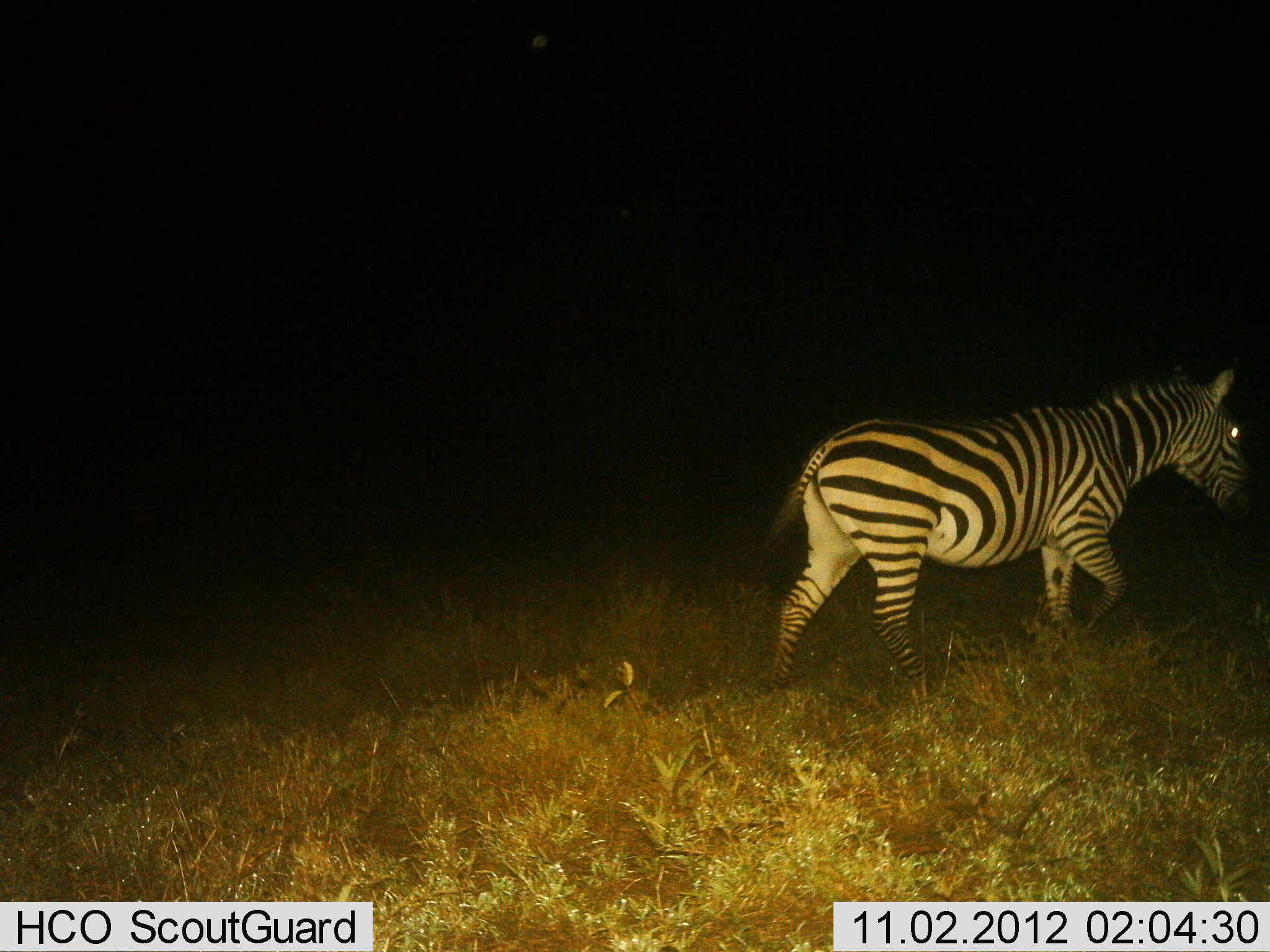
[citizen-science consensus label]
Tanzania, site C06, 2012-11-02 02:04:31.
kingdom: Animalia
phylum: Chordata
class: Mammalia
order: Perissodactyla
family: Equidae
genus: Equus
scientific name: Equus quagga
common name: plains zebra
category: zebra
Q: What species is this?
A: Zebra (plains zebra) (Equus quagga).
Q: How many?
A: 1.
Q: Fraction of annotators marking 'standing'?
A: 10%.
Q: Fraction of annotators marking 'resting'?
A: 0%.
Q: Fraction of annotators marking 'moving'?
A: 100%.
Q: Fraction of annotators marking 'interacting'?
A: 0%.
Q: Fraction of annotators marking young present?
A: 0%.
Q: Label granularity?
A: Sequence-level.